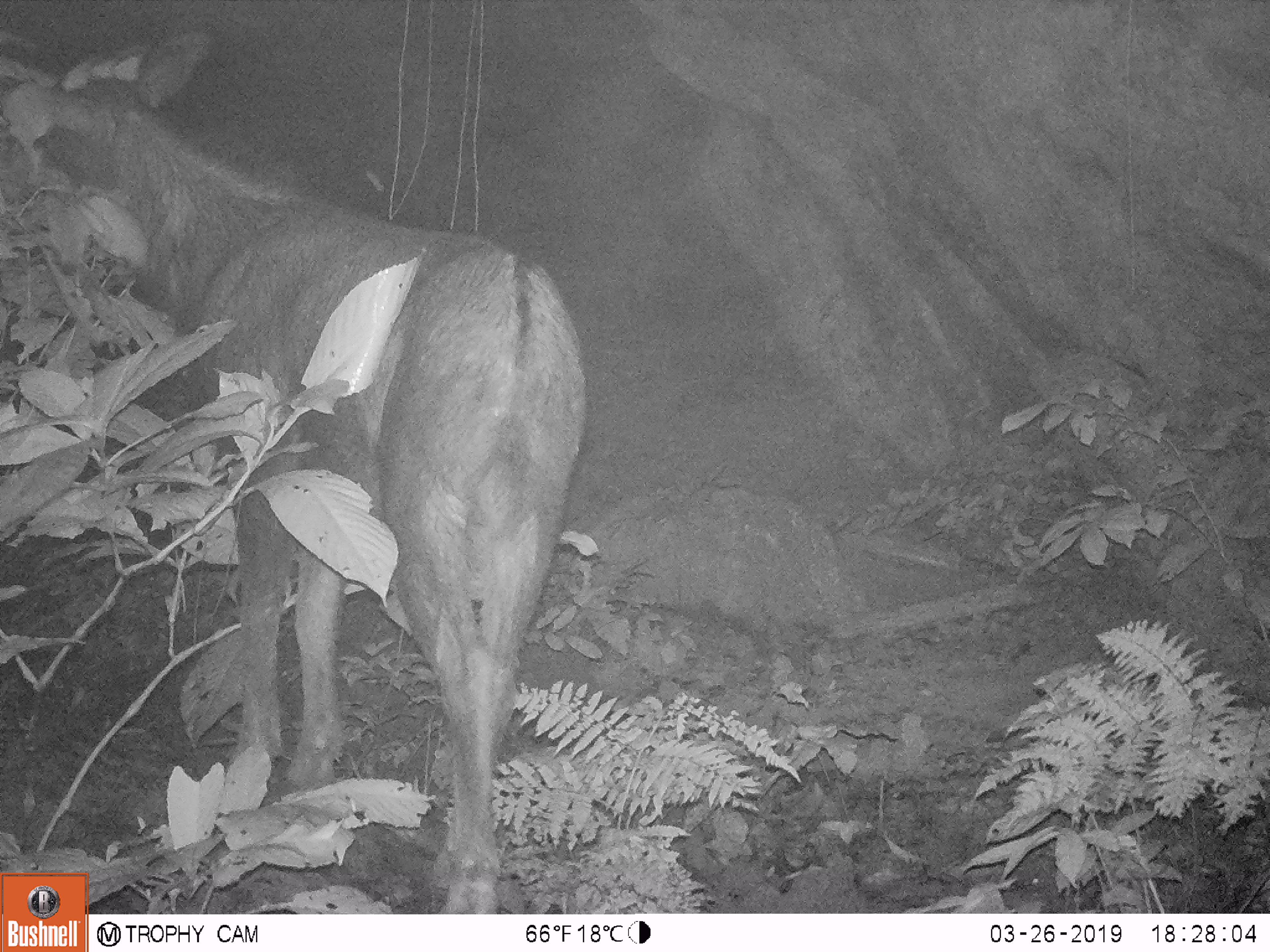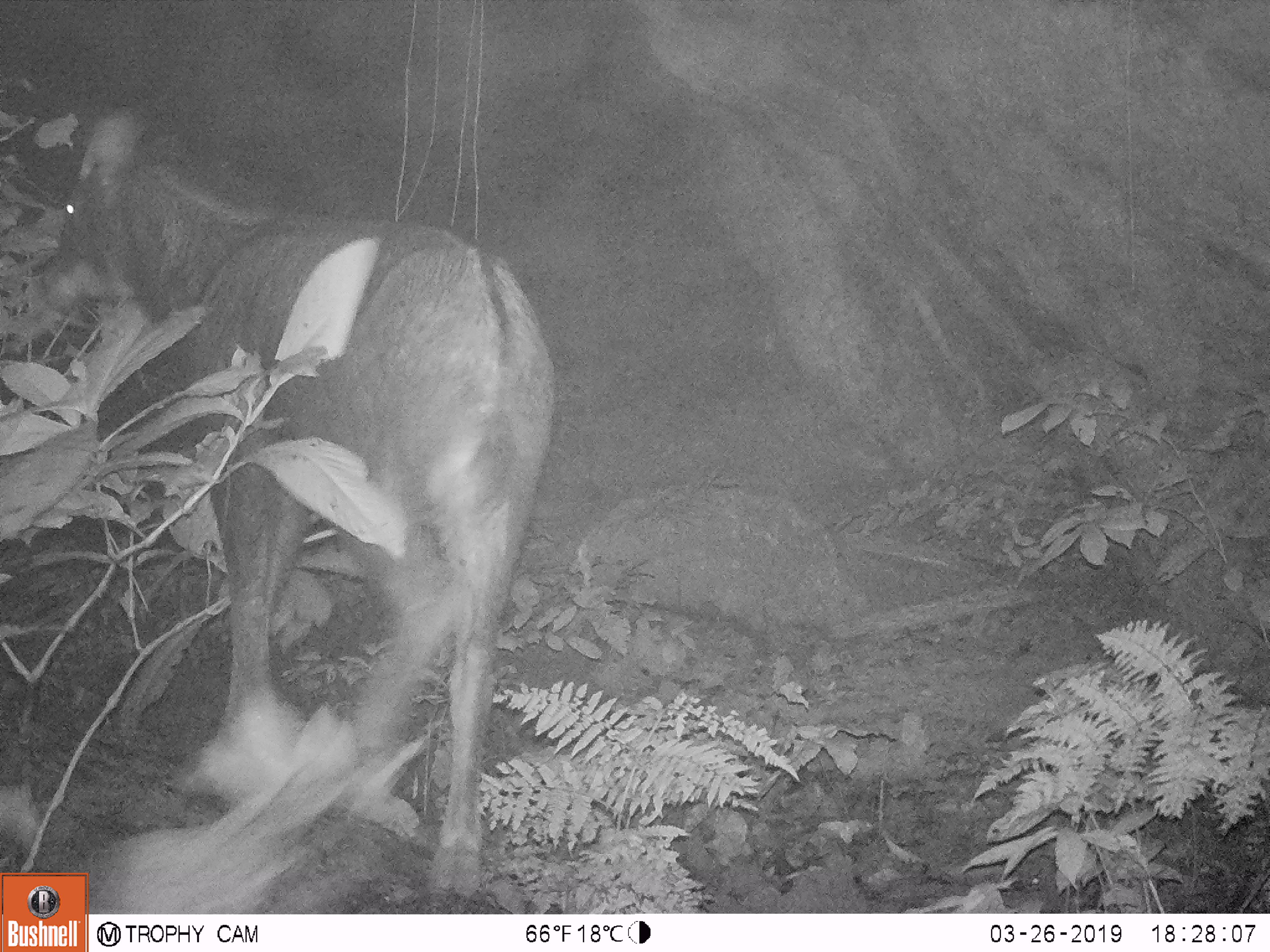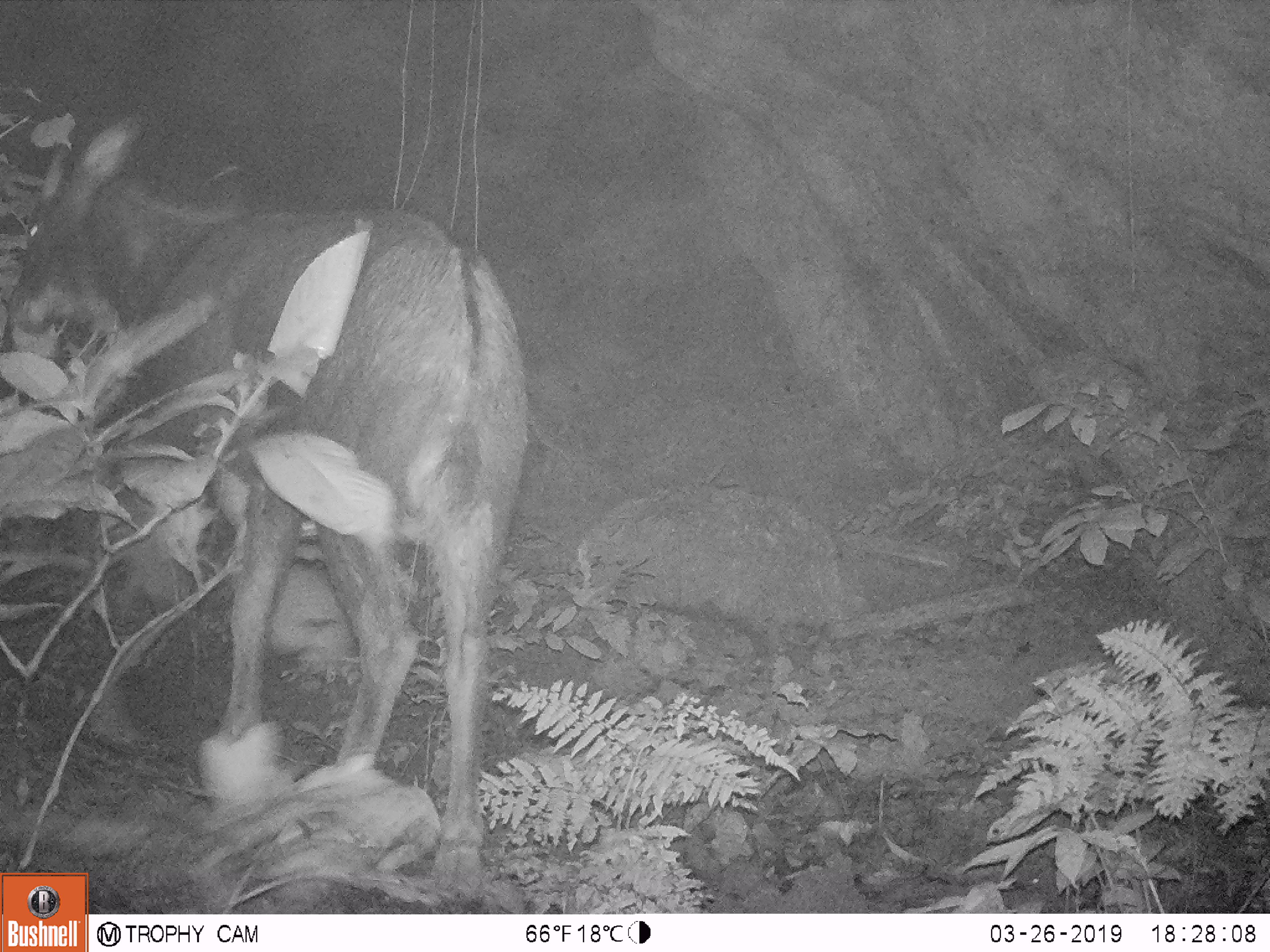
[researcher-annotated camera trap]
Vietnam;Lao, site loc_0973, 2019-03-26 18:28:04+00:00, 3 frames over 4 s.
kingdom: Animalia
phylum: Chordata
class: Mammalia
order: Artiodactyla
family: Bovidae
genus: Capricornis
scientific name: Capricornis sumatraensis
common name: chinese serow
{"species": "chinese serow (Capricornis sumatraensis)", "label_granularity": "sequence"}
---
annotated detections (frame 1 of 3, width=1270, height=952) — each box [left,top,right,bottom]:
chinese serow: [35,26,586,909]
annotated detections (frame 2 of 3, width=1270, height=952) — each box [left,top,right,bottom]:
chinese serow: [43,111,556,893]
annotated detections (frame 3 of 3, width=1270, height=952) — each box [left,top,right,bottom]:
chinese serow: [10,115,528,892]